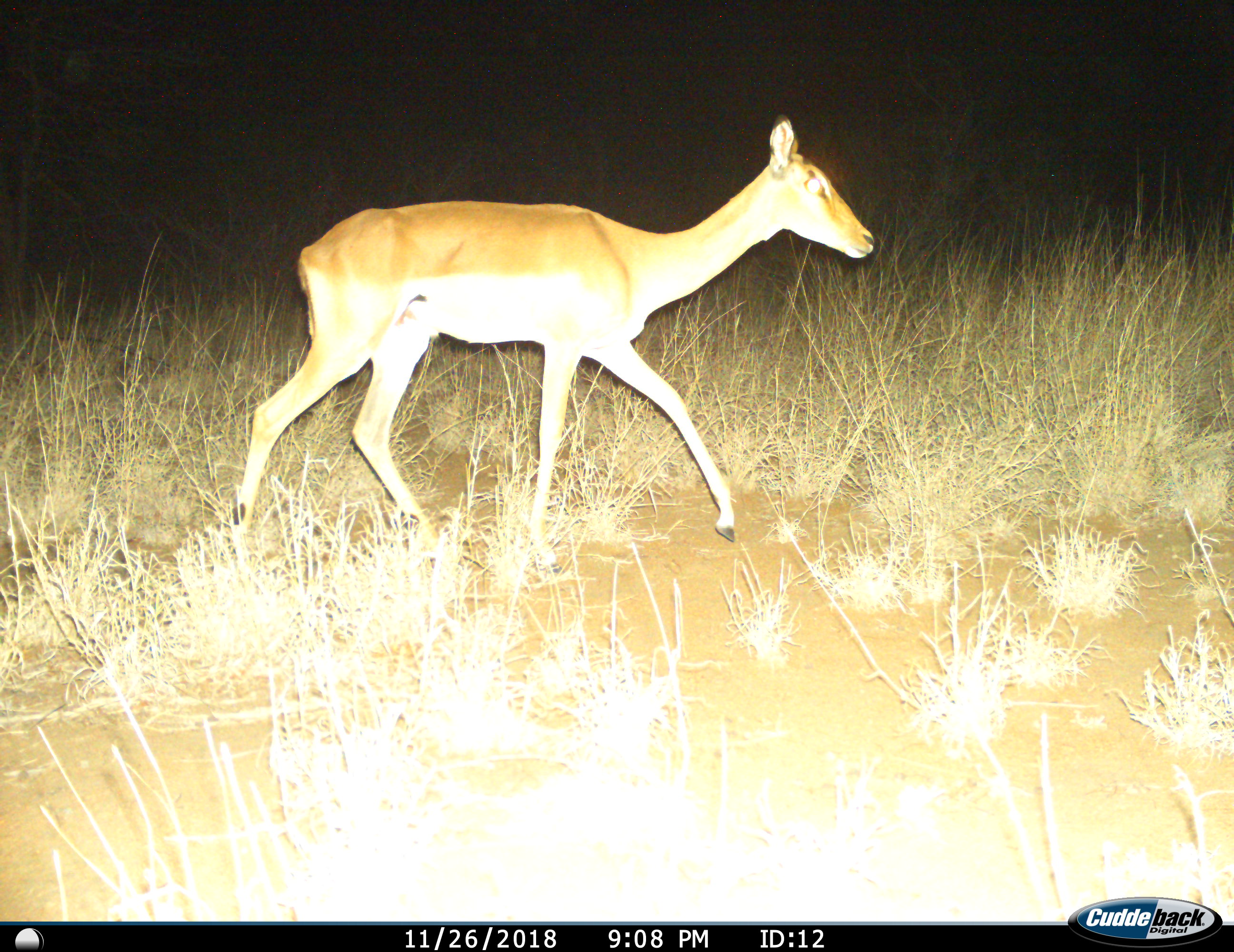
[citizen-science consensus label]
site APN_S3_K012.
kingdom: Animalia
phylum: Chordata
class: Mammalia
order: Artiodactyla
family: Bovidae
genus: Aepyceros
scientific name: Aepyceros melampus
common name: impala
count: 1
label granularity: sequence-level